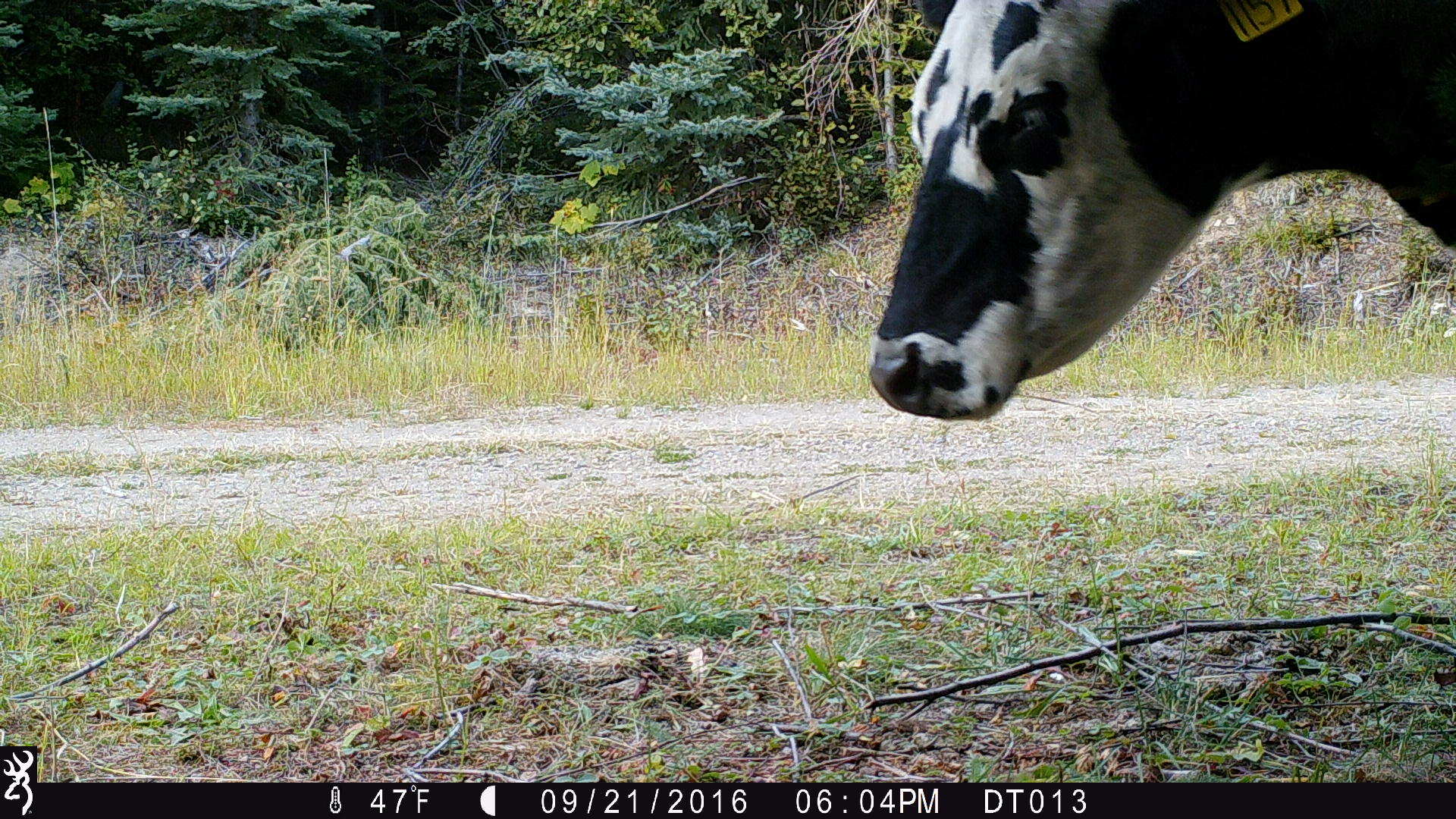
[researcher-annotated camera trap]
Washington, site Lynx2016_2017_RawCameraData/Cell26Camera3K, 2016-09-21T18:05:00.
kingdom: Animalia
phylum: Chordata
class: Mammalia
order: Artiodactyla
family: Bovidae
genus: Bos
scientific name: Bos taurus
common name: domestic cattle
Domestic cattle (Bos taurus). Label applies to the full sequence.